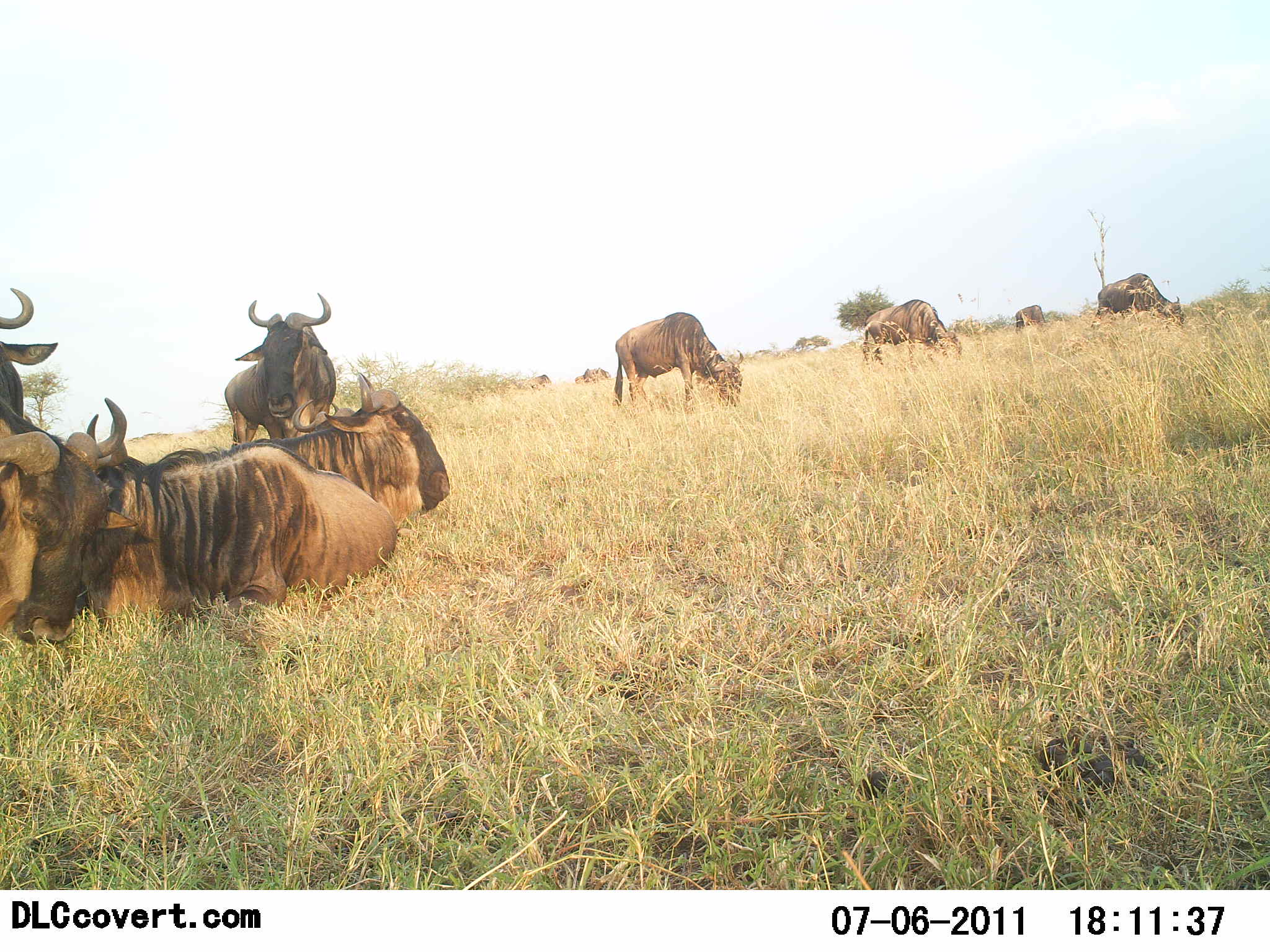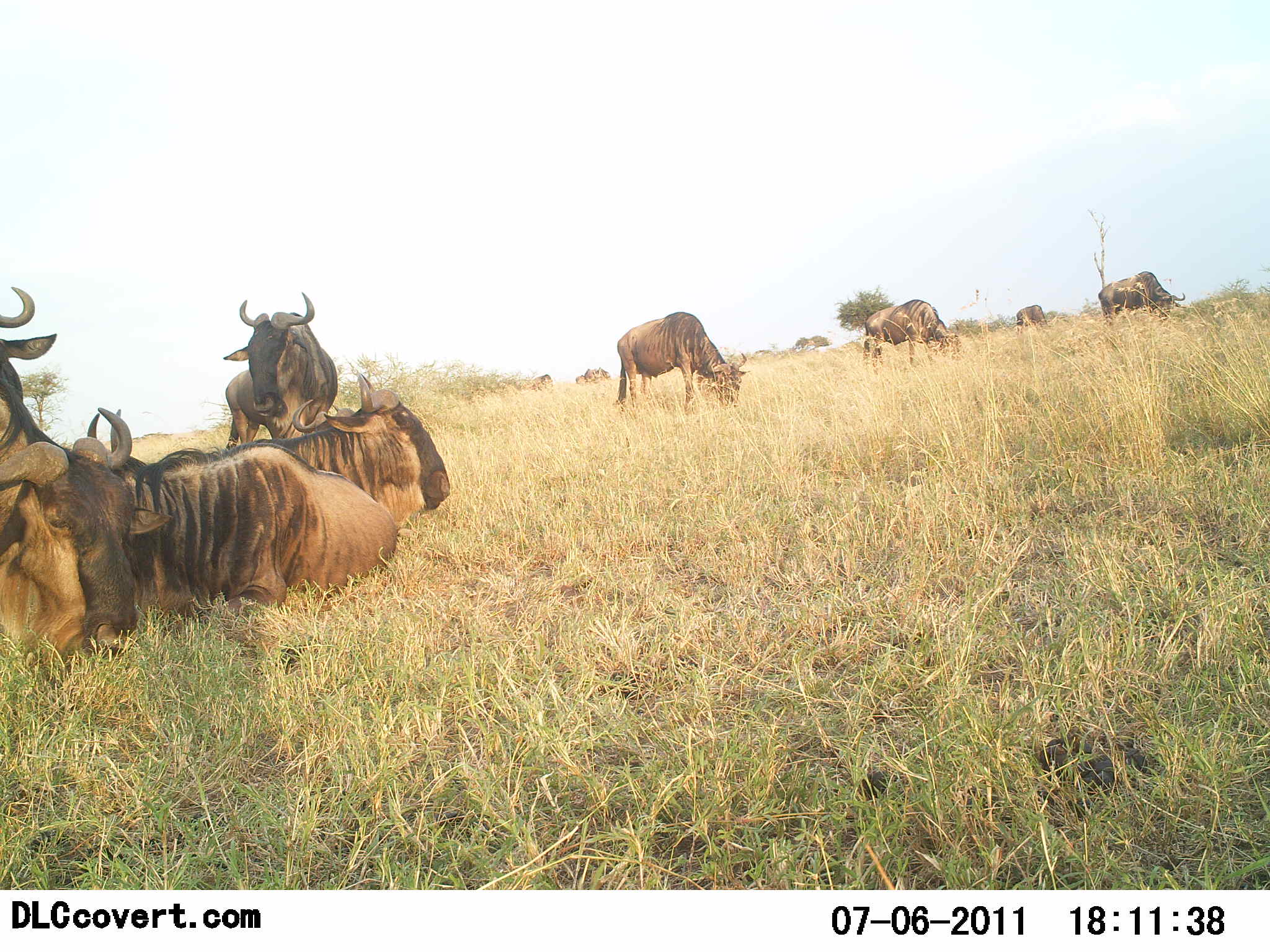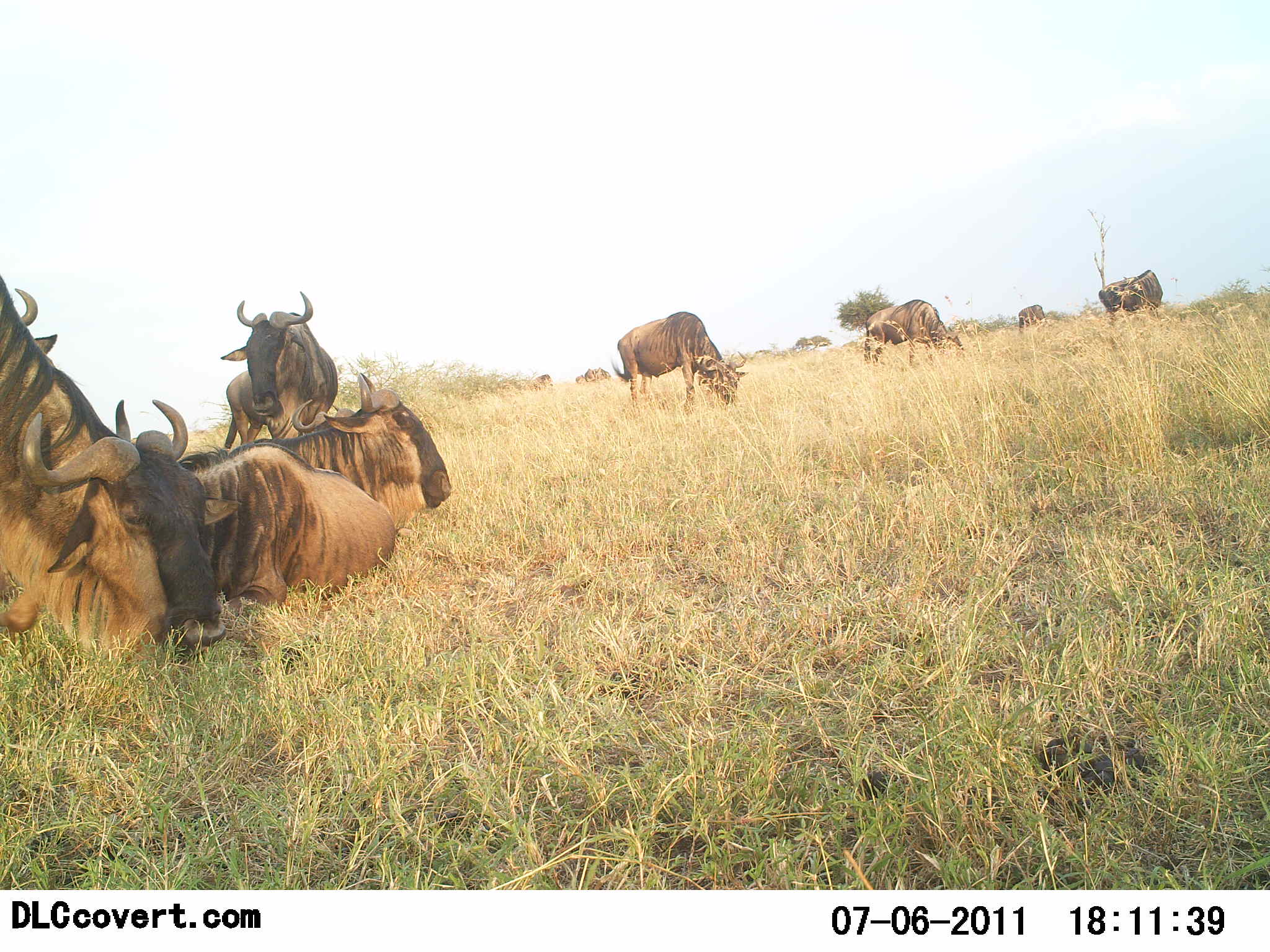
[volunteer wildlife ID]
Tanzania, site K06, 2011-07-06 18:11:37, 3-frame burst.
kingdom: Animalia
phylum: Chordata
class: Mammalia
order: Artiodactyla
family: Bovidae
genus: Connochaetes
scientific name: Connochaetes taurinus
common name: blue wildebeest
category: wildebeest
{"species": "wildebeest (blue wildebeest) (Connochaetes taurinus)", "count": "11-50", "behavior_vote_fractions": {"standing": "73%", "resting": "100%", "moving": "18%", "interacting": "0%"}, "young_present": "0%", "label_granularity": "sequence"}